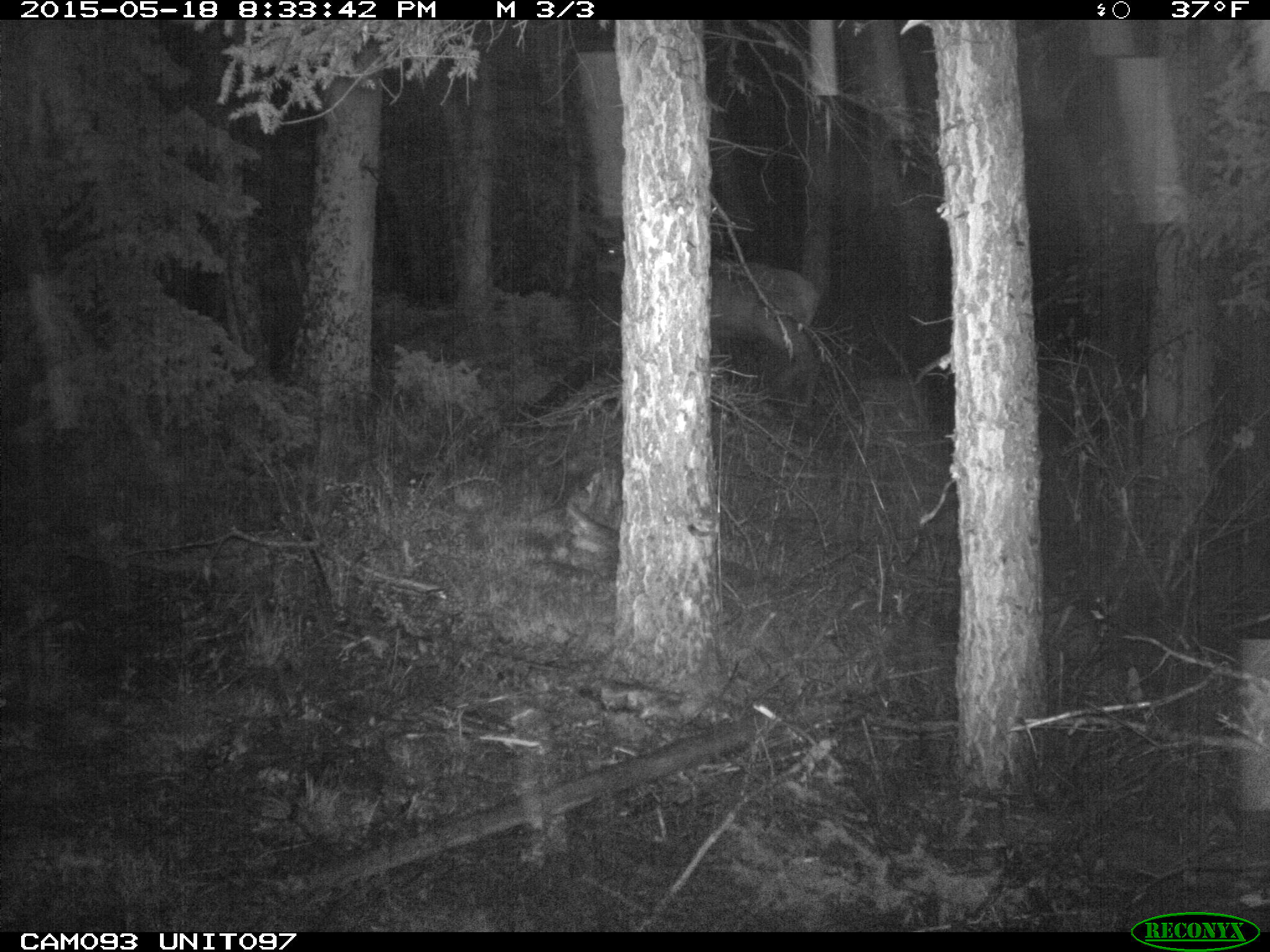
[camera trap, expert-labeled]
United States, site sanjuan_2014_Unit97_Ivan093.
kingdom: Animalia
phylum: Chordata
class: Mammalia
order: Artiodactyla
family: Cervidae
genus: Cervus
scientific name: Cervus elaphus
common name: red deer